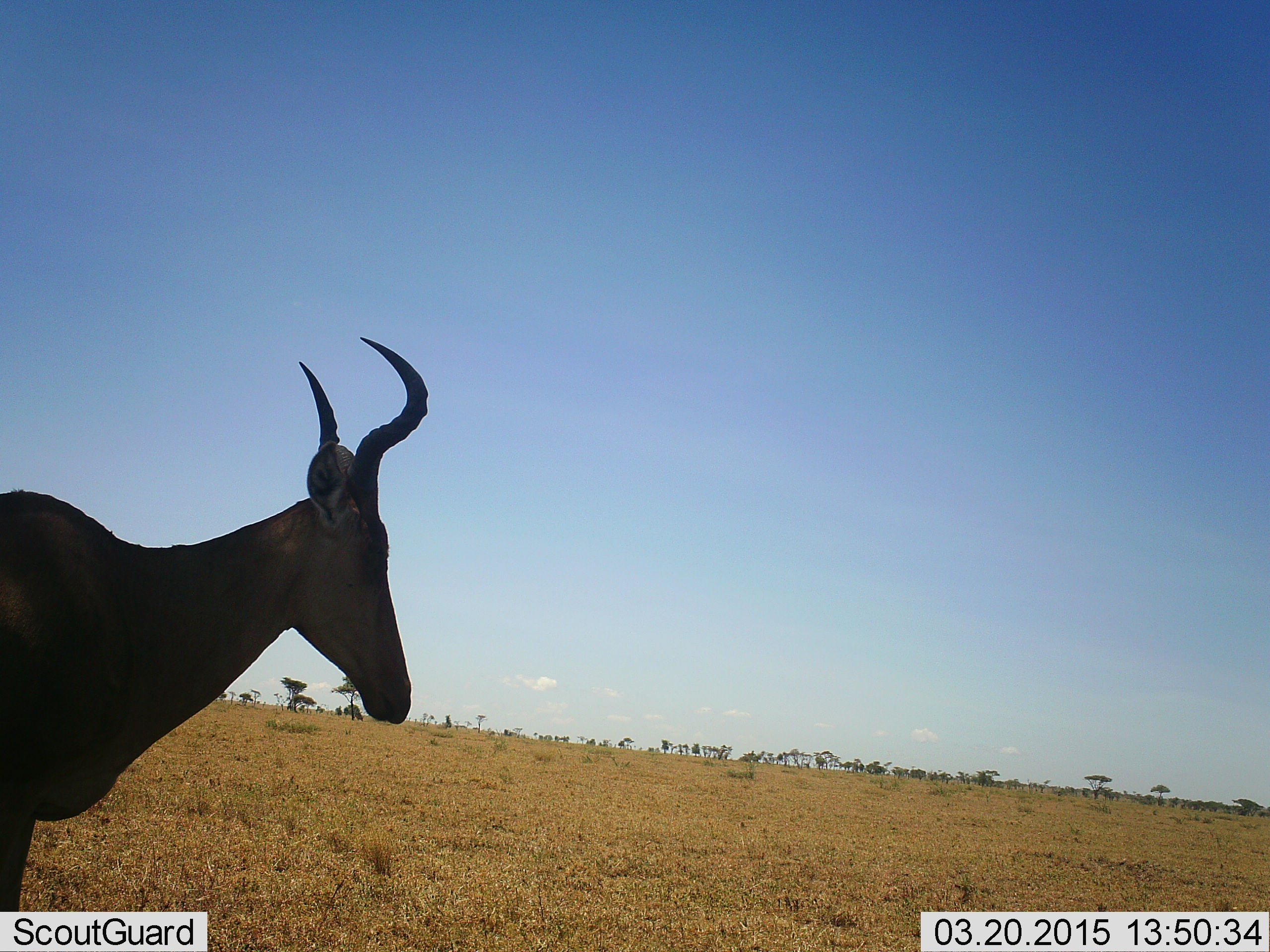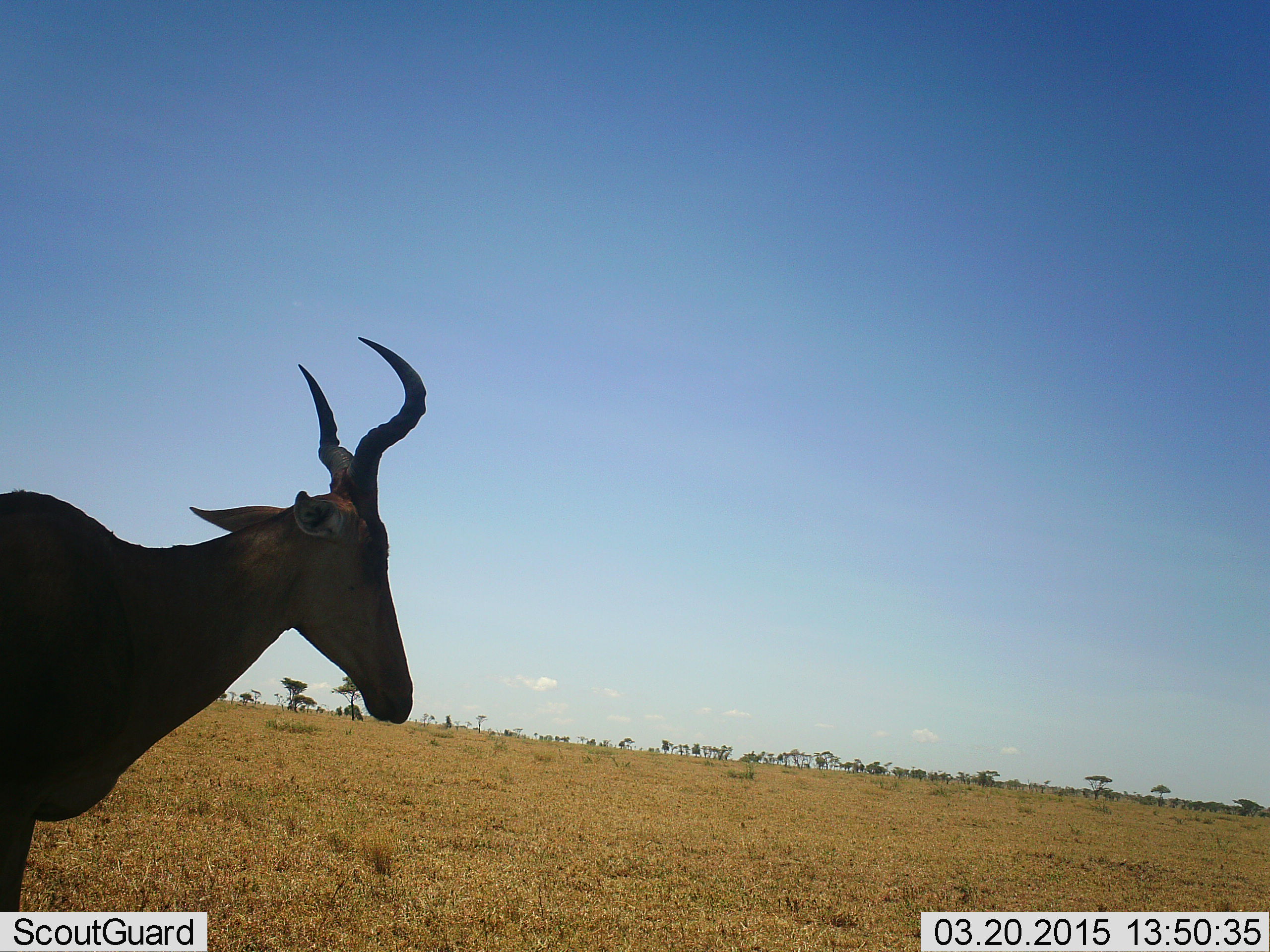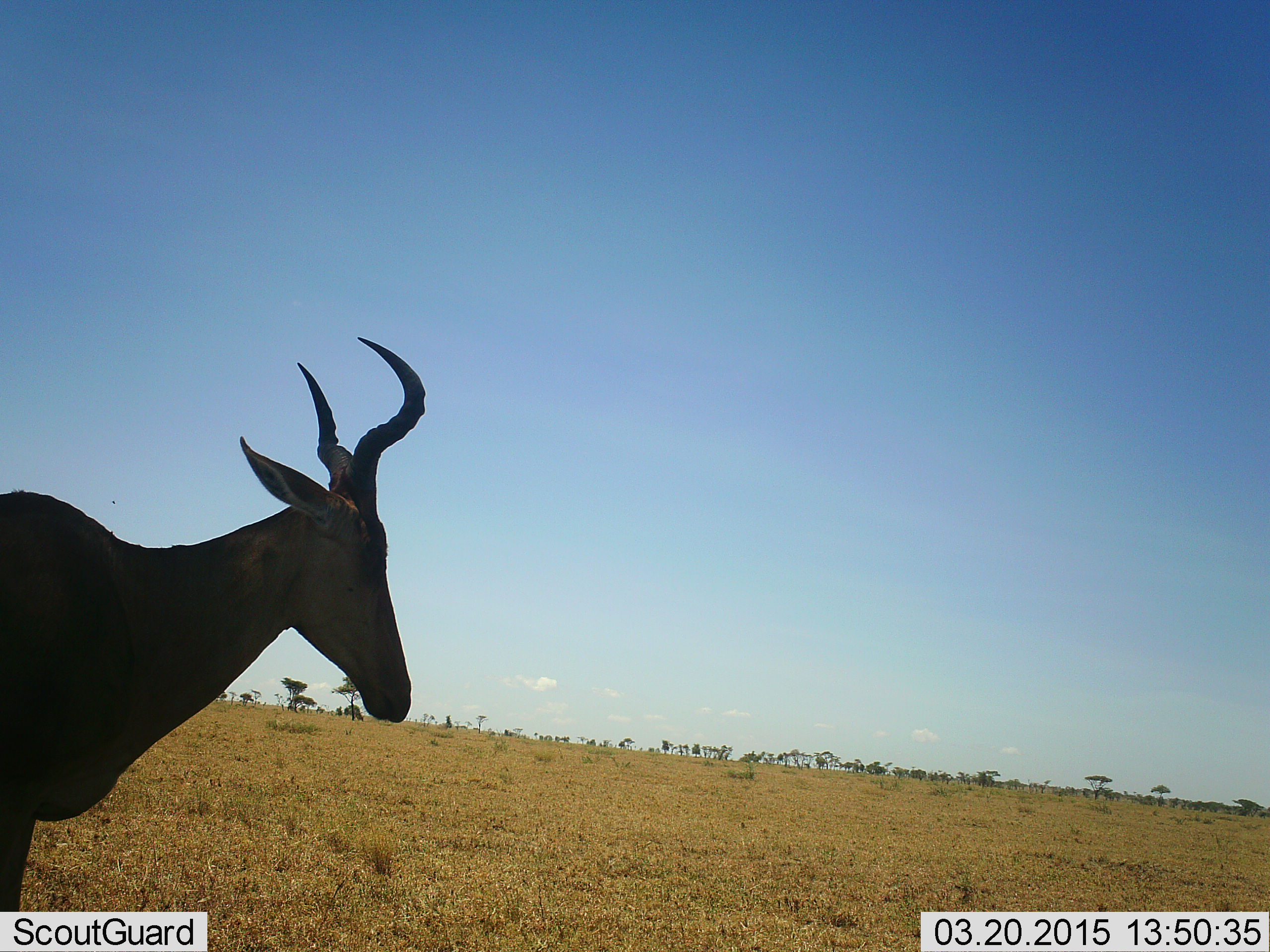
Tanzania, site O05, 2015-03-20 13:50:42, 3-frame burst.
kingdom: Animalia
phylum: Chordata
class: Mammalia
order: Artiodactyla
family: Bovidae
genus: Alcelaphus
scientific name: Alcelaphus buselaphus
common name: hartebeest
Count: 1.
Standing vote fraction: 90%.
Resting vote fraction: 0%.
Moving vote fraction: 10%.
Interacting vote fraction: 0%.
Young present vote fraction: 0%.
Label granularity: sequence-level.